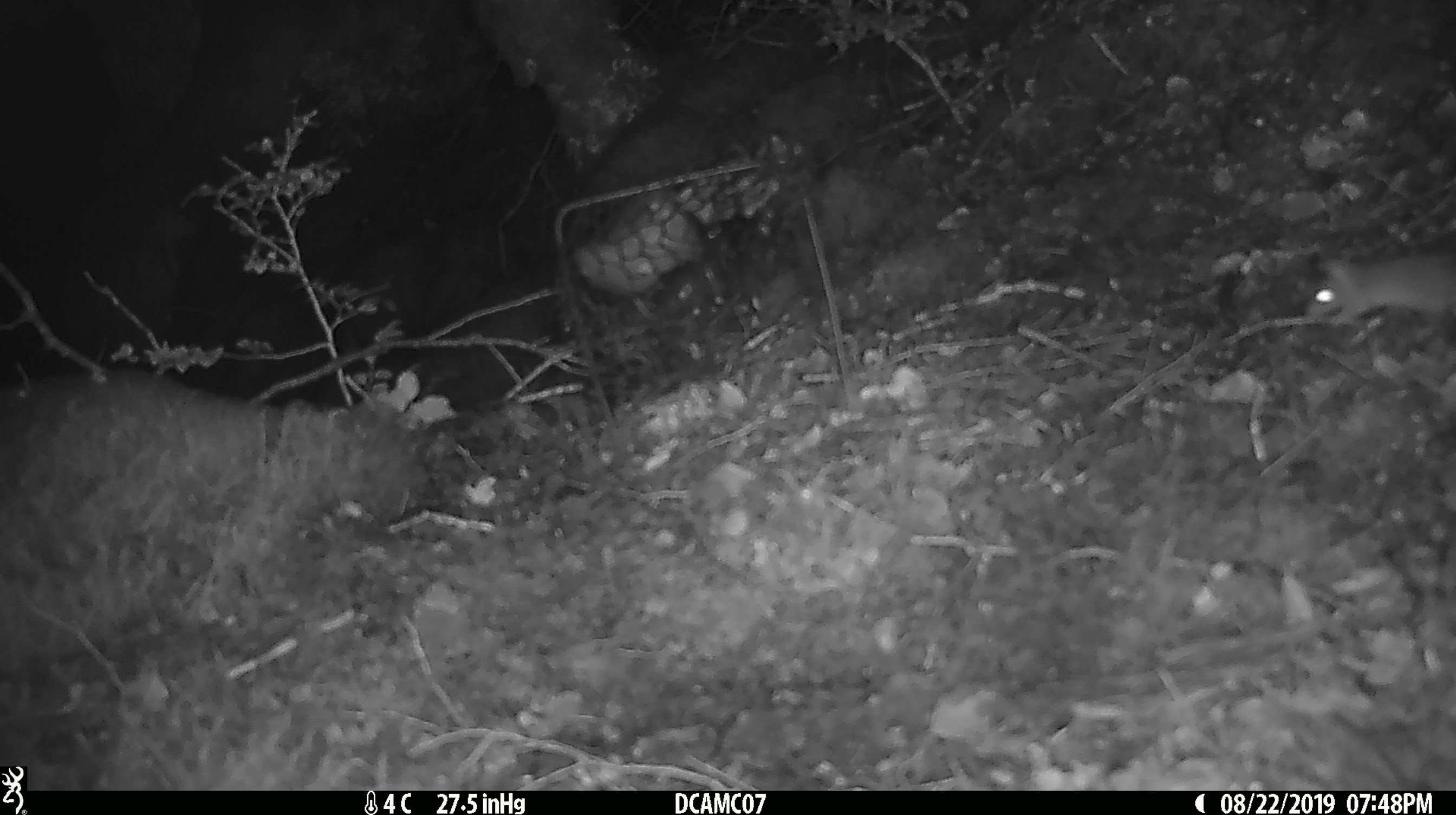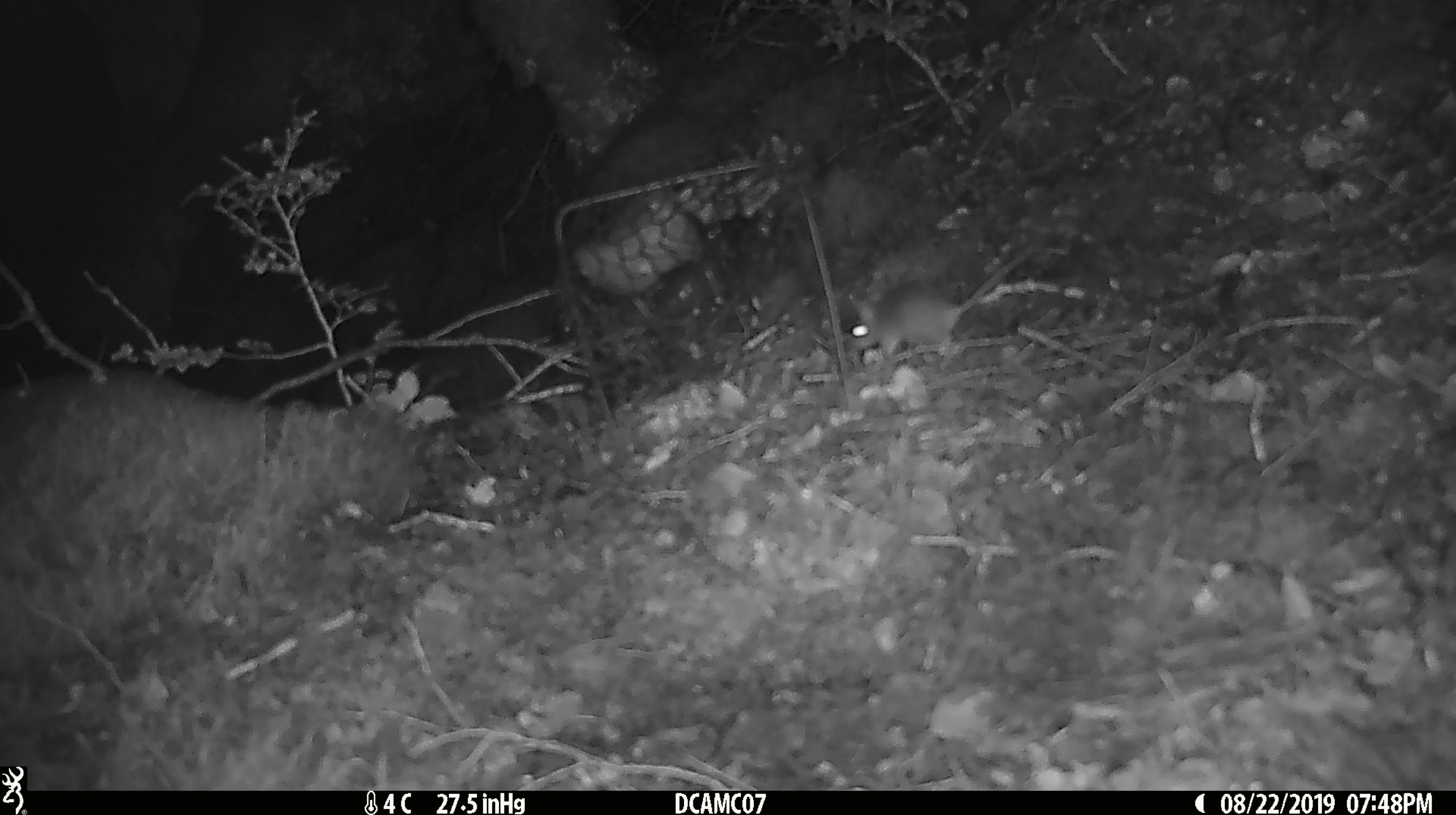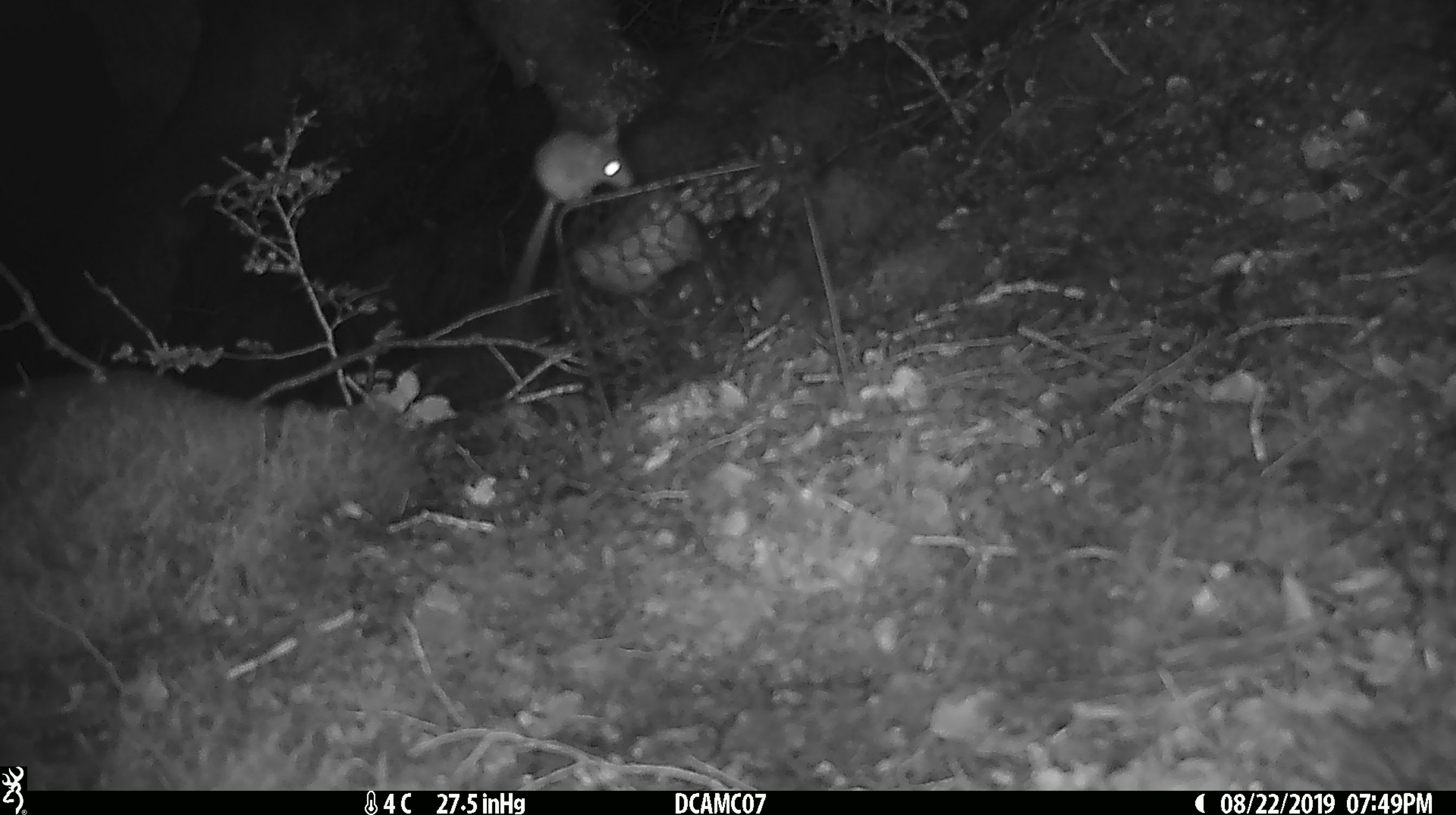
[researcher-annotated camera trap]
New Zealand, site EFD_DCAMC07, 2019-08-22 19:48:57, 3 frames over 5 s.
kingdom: Animalia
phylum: Chordata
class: Mammalia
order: Rodentia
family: Muridae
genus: Mus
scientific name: Mus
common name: mouse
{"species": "mouse (Mus)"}